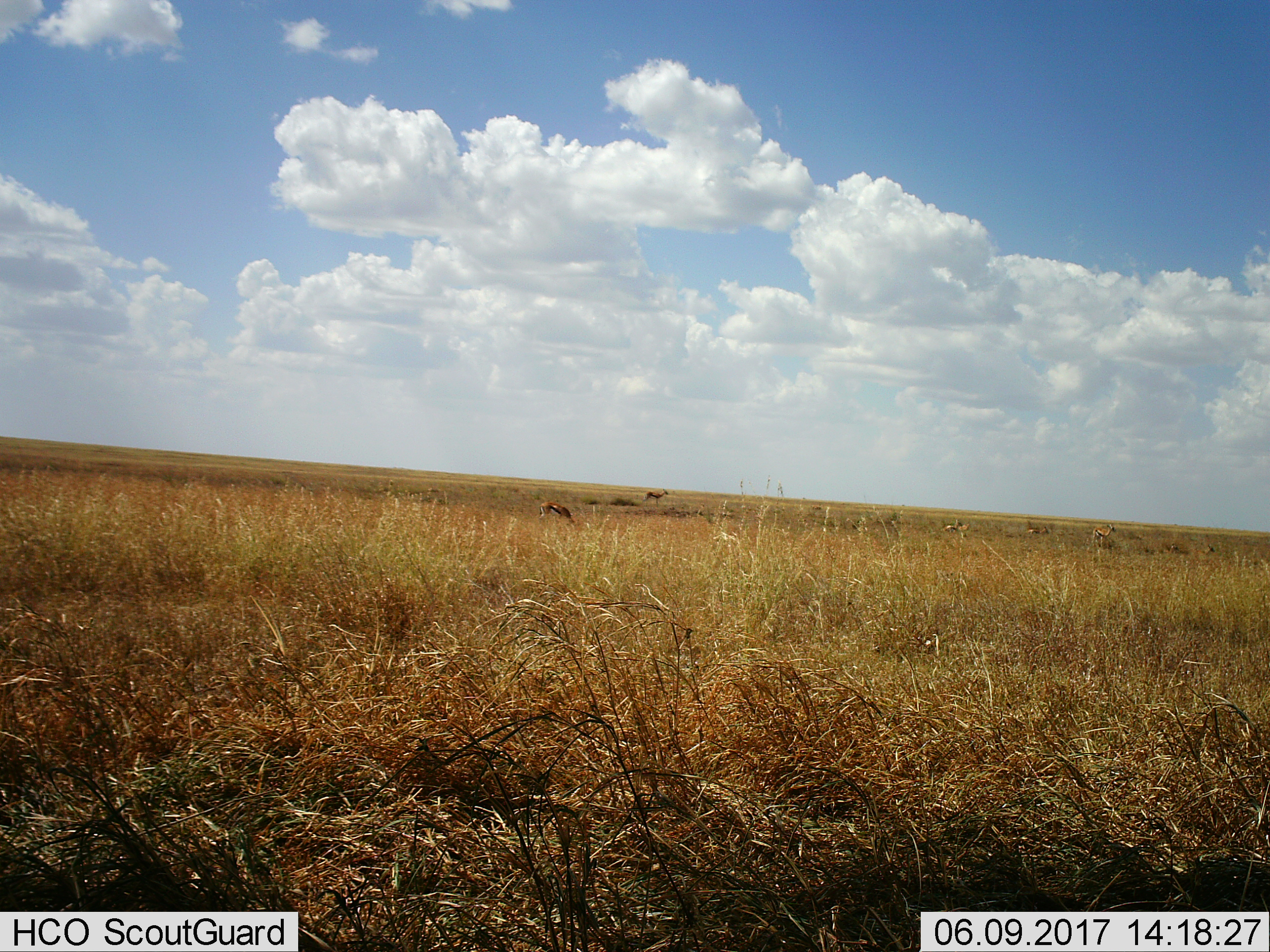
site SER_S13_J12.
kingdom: Animalia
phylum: Chordata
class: Mammalia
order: Artiodactyla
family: Bovidae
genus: Eudorcas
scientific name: Eudorcas thomsonii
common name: thomson's gazelle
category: gazellethomsons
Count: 6.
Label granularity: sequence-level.